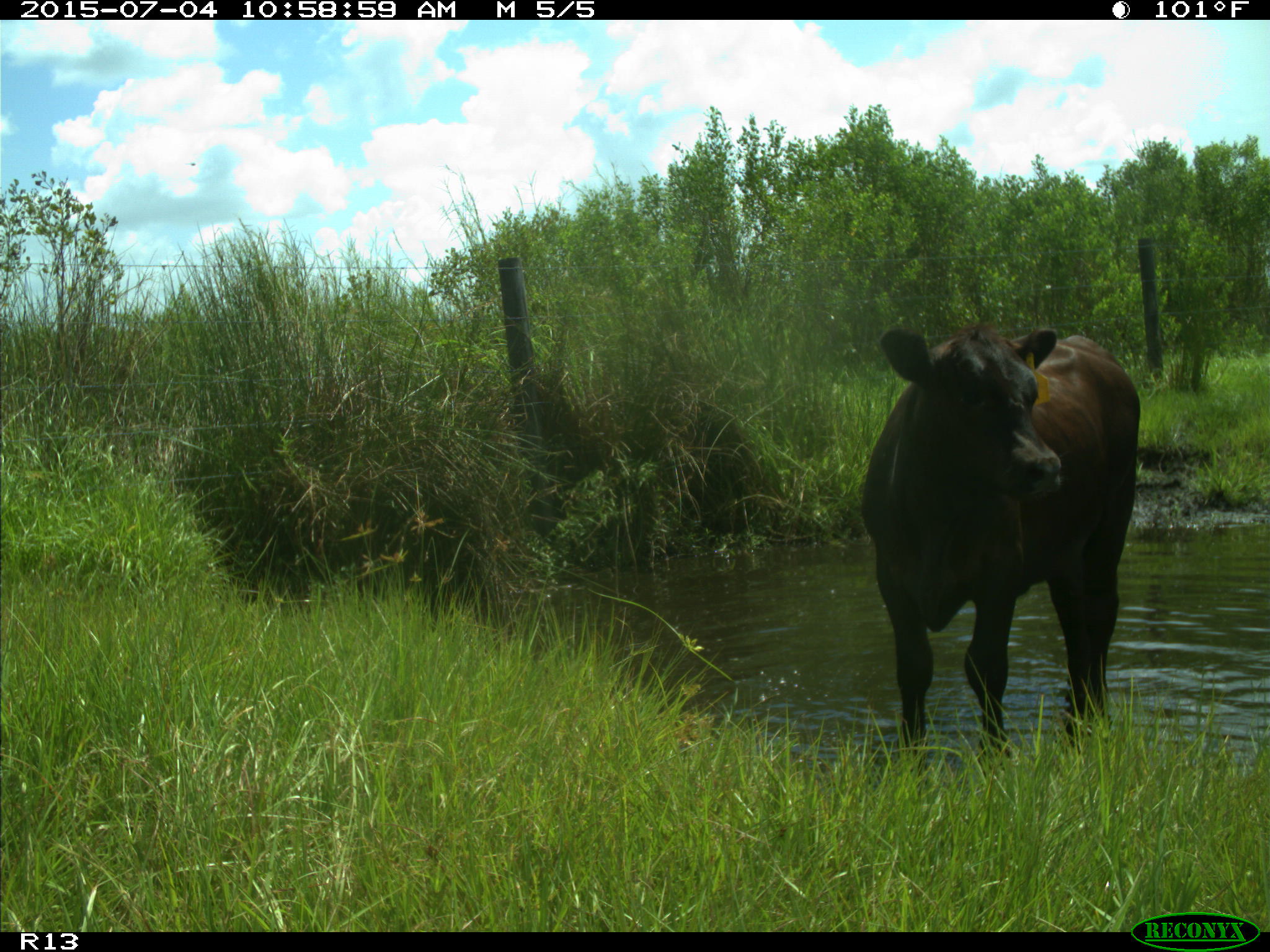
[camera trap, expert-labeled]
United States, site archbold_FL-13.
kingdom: Animalia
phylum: Chordata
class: Mammalia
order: Artiodactyla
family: Bovidae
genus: Bos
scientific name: Bos taurus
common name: domestic cow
Bos taurus (domestic cow).